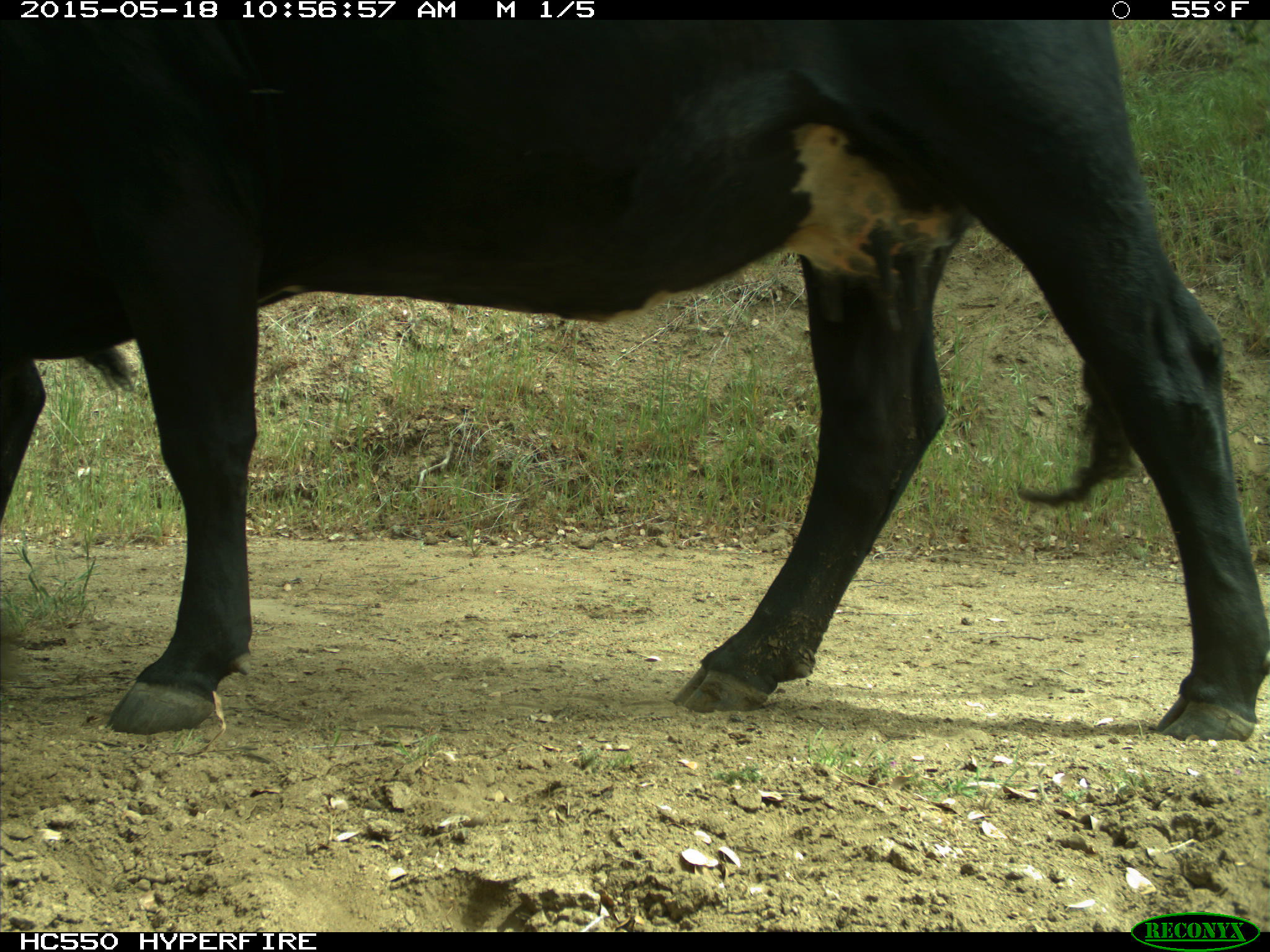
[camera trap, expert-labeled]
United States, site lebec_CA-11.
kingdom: Animalia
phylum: Chordata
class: Mammalia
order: Artiodactyla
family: Bovidae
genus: Bos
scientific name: Bos taurus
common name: domestic cow